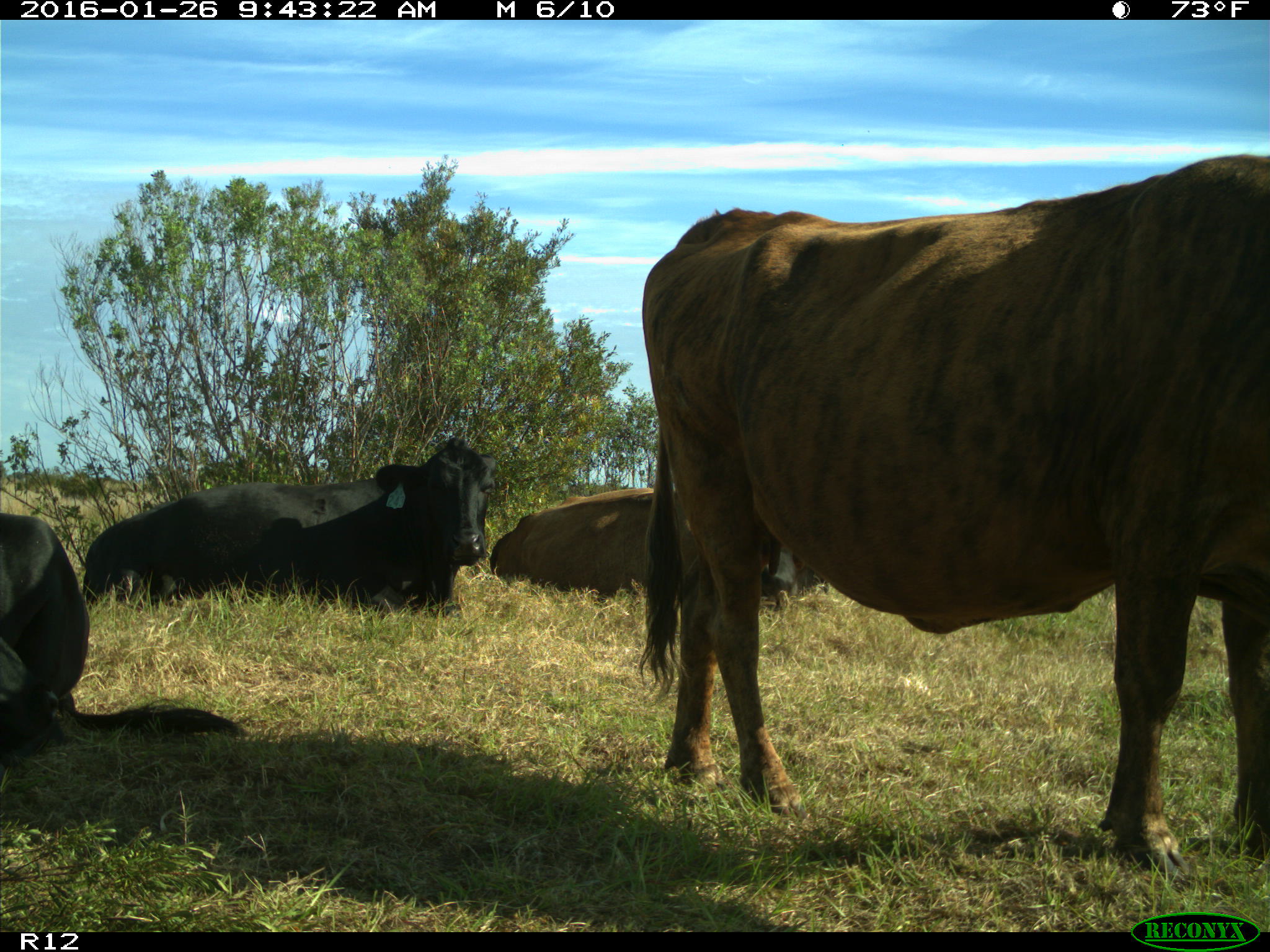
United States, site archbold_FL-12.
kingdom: Animalia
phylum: Chordata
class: Mammalia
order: Artiodactyla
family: Bovidae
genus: Bos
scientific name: Bos taurus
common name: domestic cow